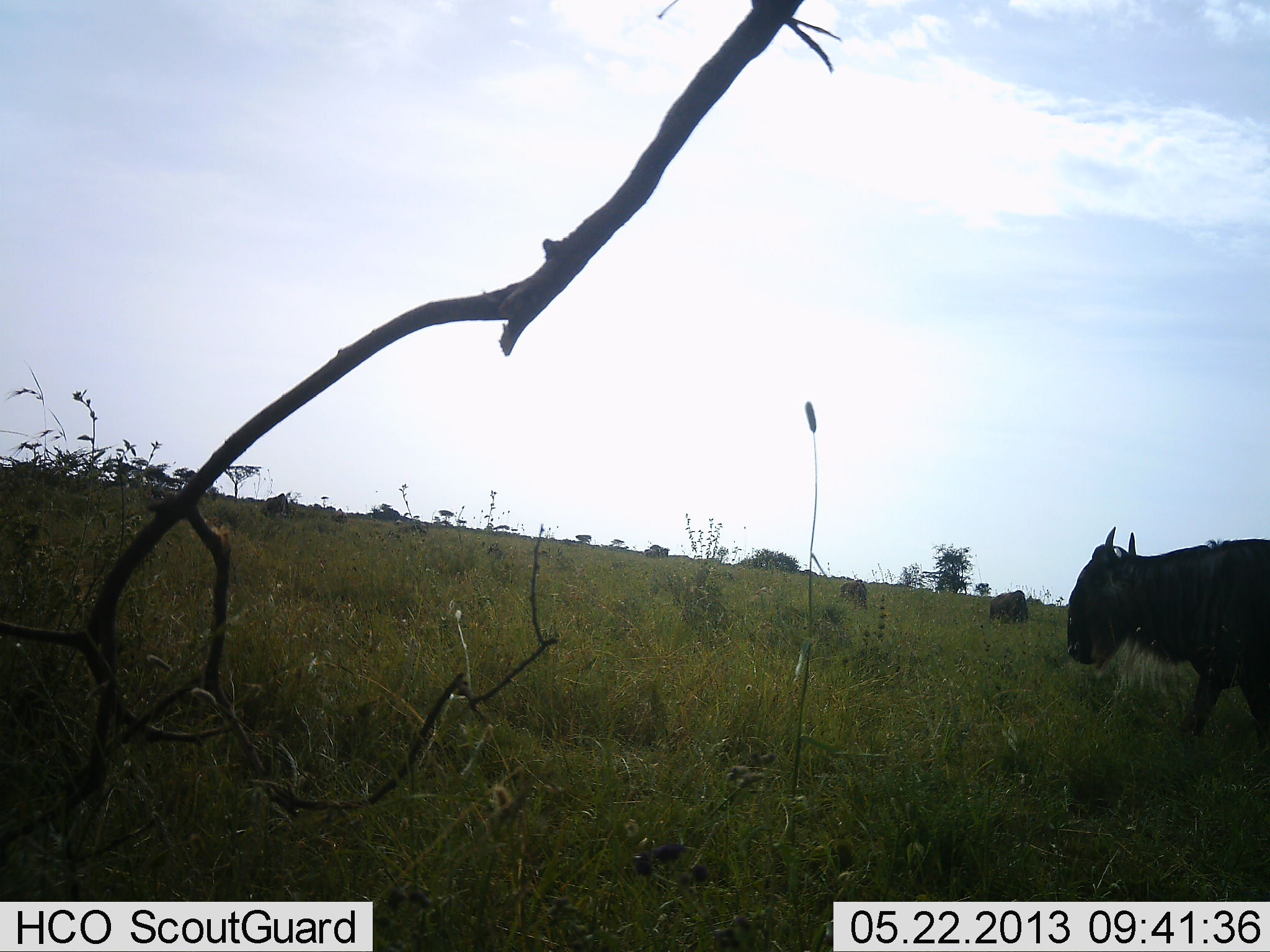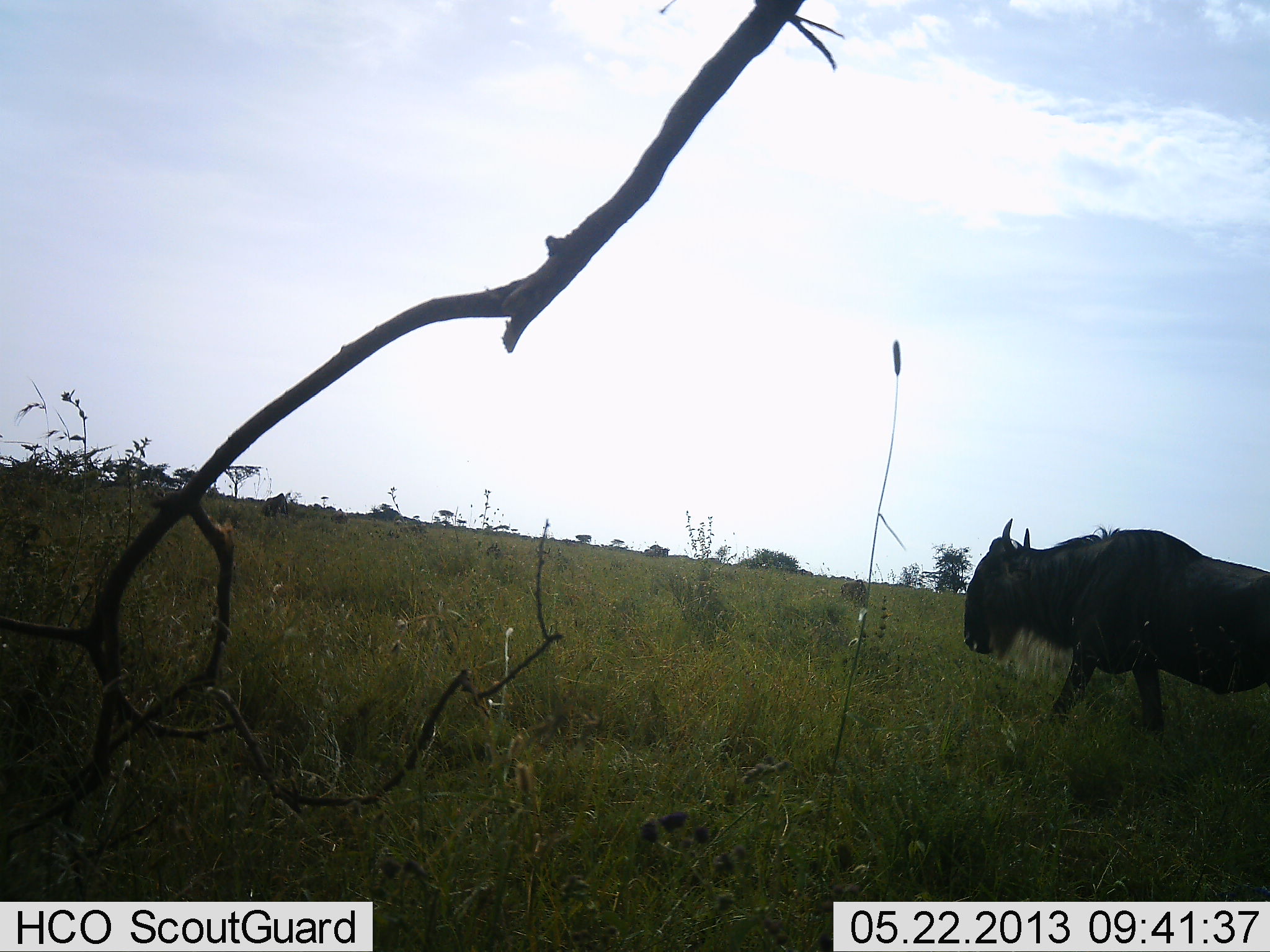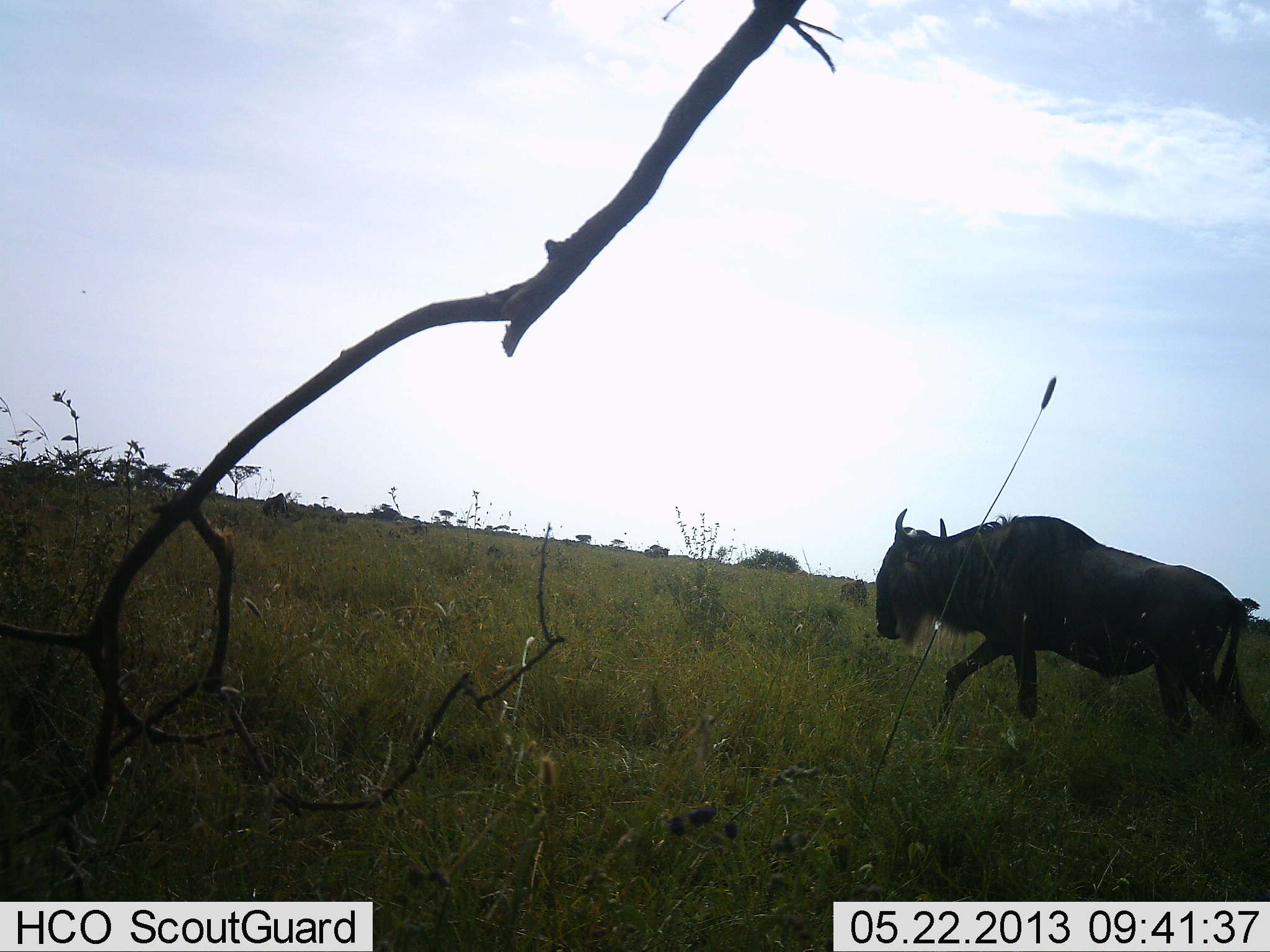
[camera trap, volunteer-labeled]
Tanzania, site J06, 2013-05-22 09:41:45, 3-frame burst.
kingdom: Animalia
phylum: Chordata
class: Mammalia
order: Artiodactyla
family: Bovidae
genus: Connochaetes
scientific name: Connochaetes taurinus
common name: blue wildebeest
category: wildebeest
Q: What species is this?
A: Wildebeest (blue wildebeest) (Connochaetes taurinus).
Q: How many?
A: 1.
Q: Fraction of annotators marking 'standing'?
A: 3%.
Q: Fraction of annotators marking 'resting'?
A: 3%.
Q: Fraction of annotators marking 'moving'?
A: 91%.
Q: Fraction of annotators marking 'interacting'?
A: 0%.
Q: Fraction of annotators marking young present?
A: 0%.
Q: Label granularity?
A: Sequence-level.